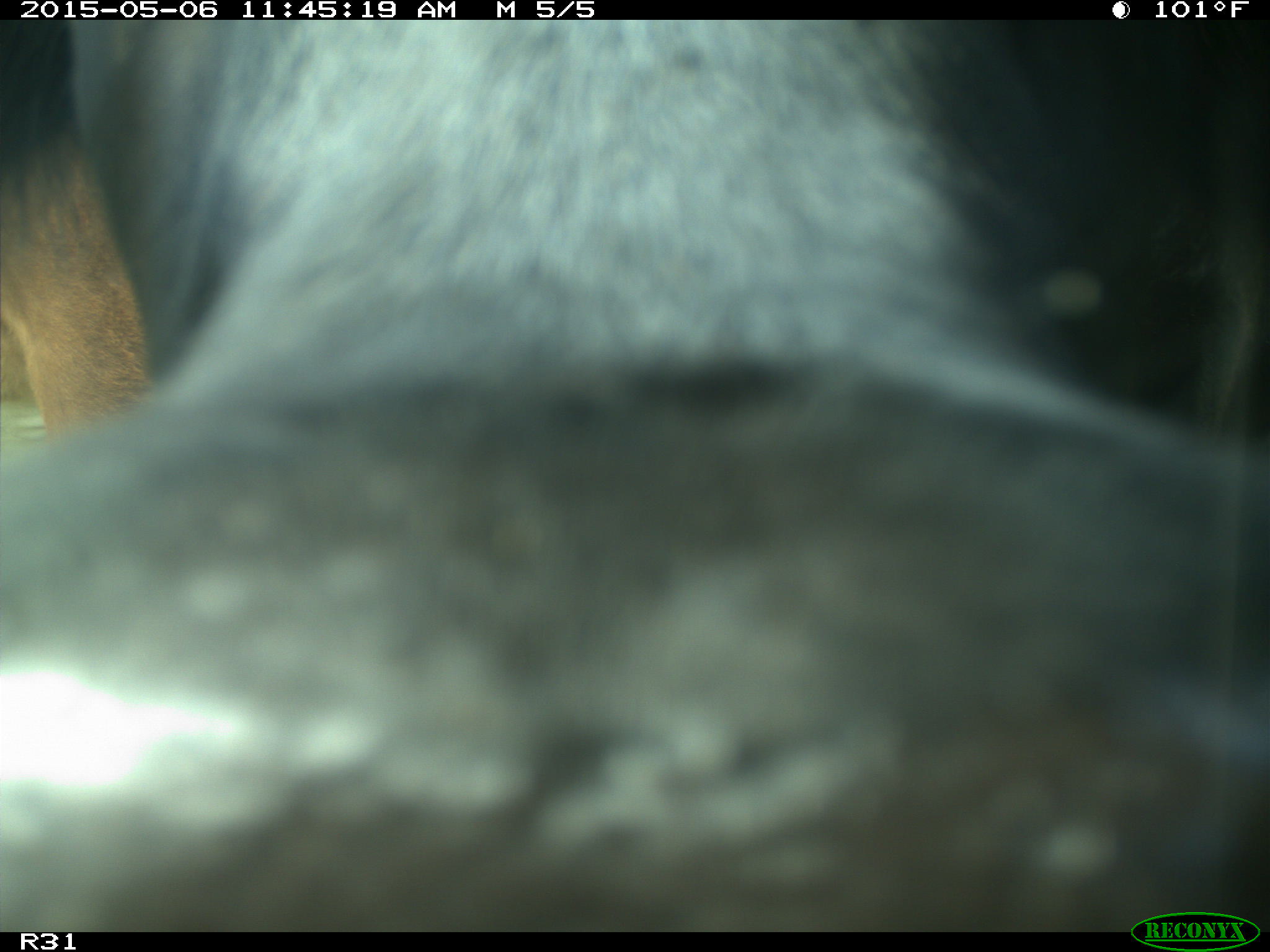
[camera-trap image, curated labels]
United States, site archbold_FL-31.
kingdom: Animalia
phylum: Chordata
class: Mammalia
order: Artiodactyla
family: Bovidae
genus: Bos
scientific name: Bos taurus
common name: domestic cow